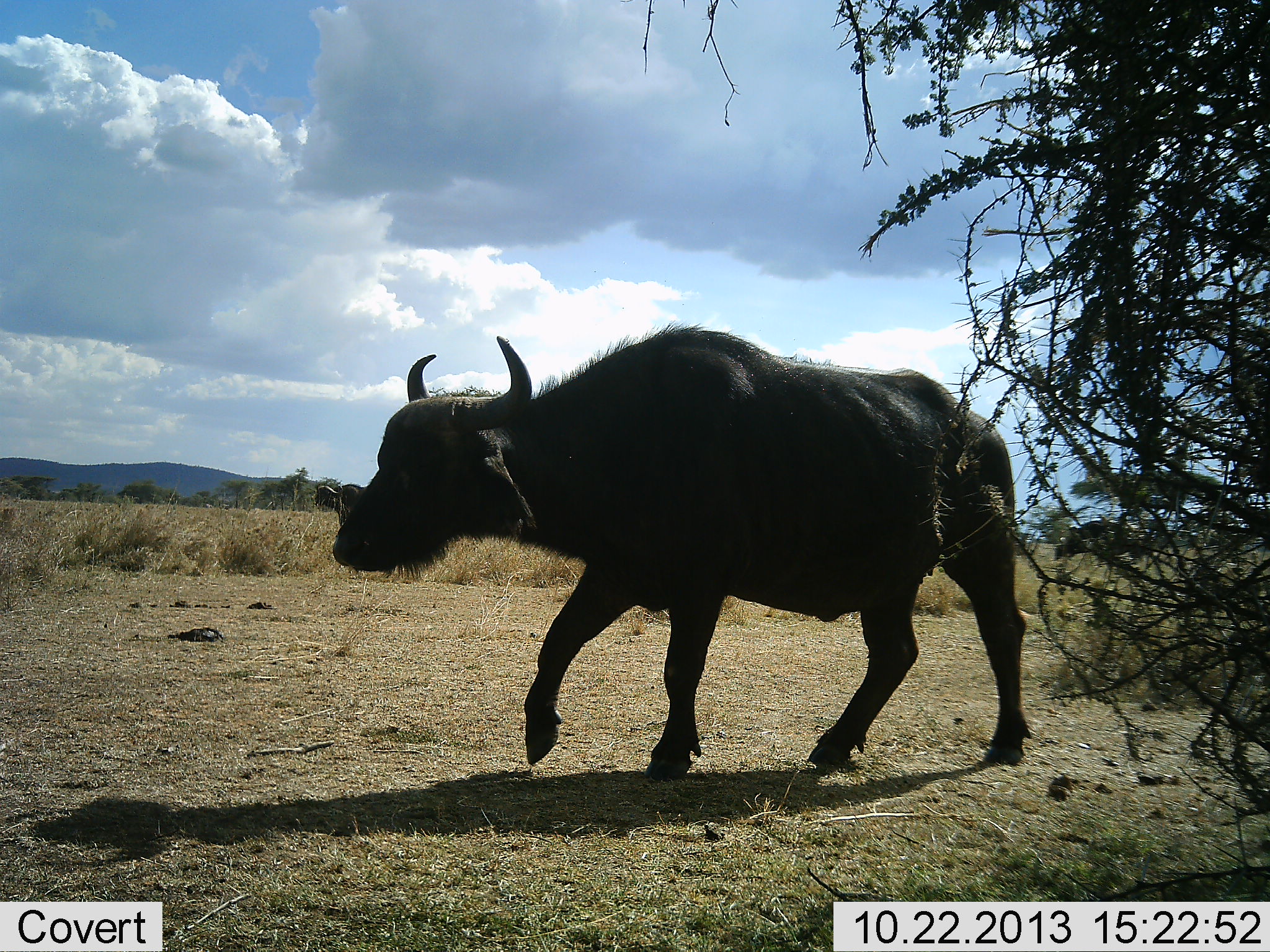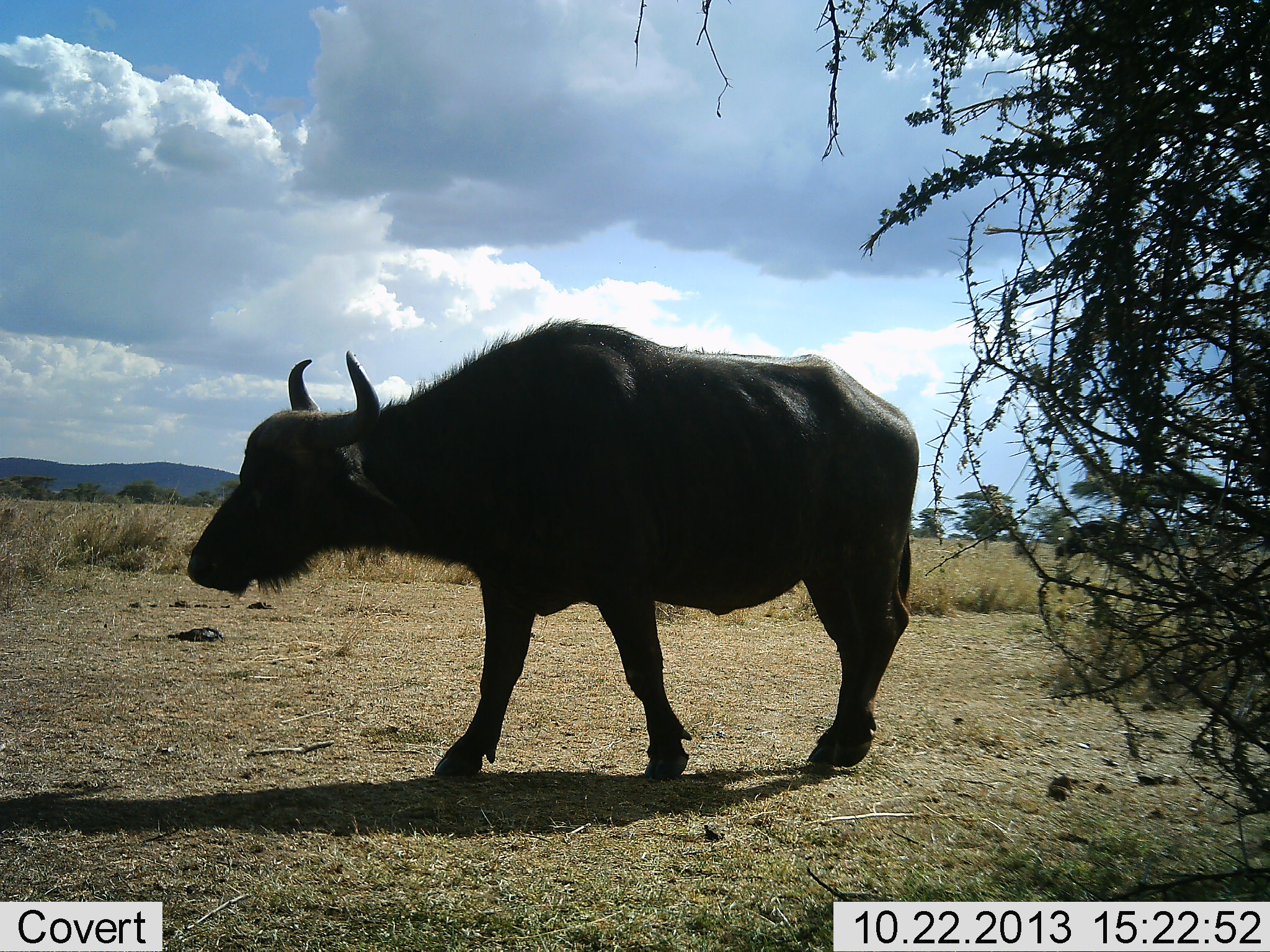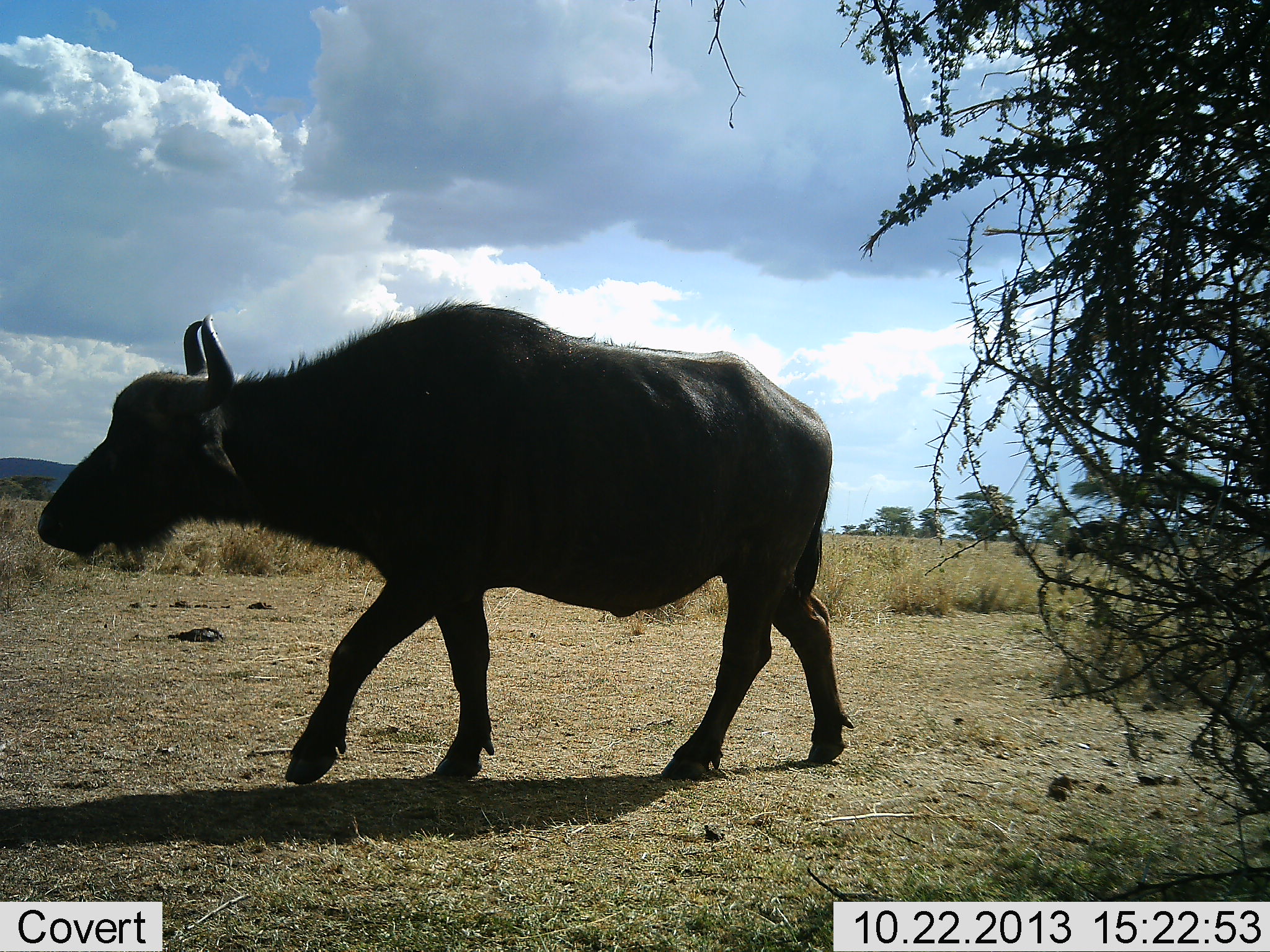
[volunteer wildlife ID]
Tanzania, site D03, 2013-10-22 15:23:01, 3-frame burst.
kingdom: Animalia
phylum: Chordata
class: Mammalia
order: Artiodactyla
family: Bovidae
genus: Syncerus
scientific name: Syncerus caffer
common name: cape buffalo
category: buffalo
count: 1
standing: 0%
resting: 0%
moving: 100%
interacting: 0%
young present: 0%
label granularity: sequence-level